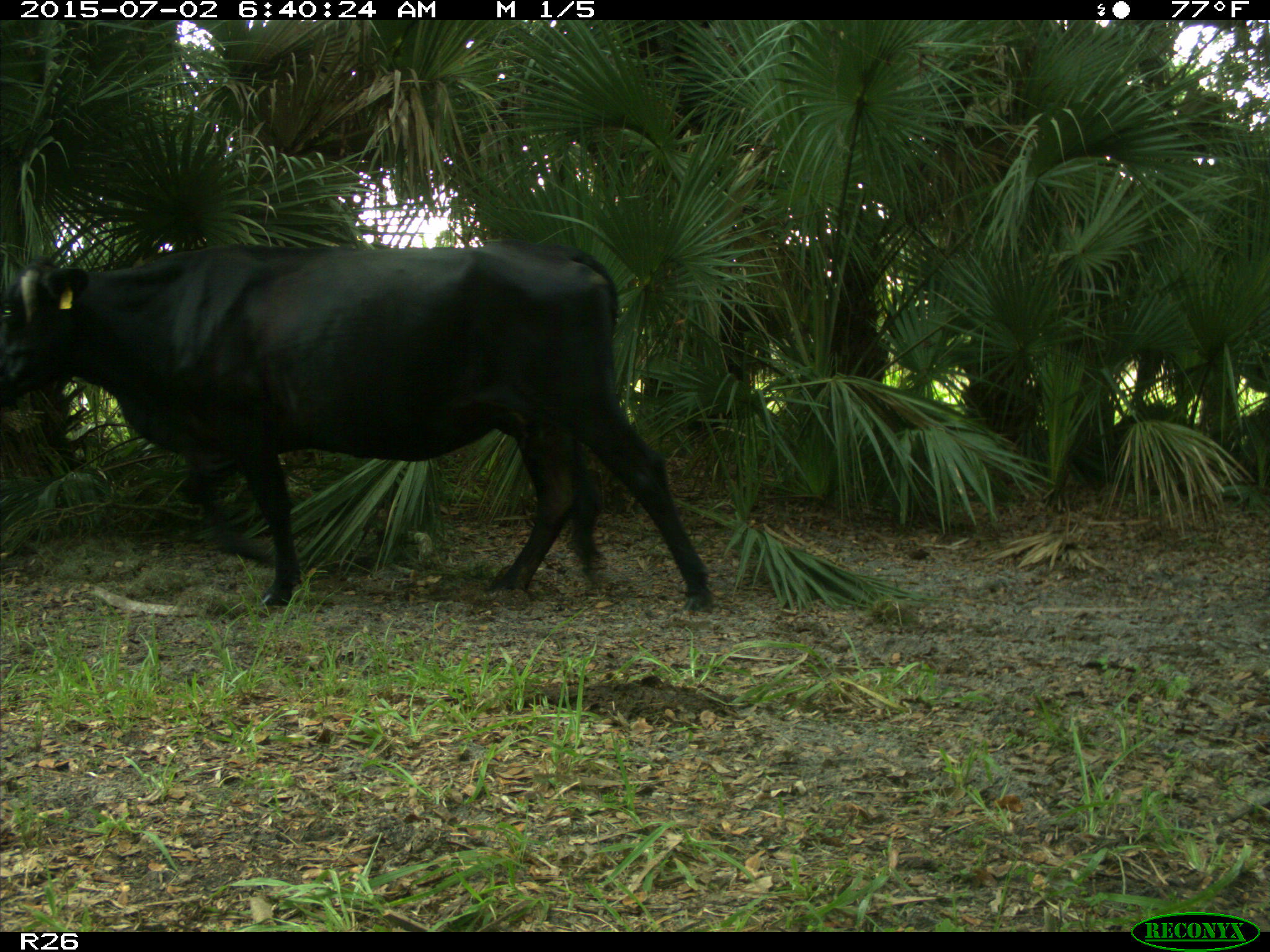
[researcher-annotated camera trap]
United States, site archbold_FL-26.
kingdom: Animalia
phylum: Chordata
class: Mammalia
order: Artiodactyla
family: Suidae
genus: Sus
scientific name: Sus scrofa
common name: wild boar